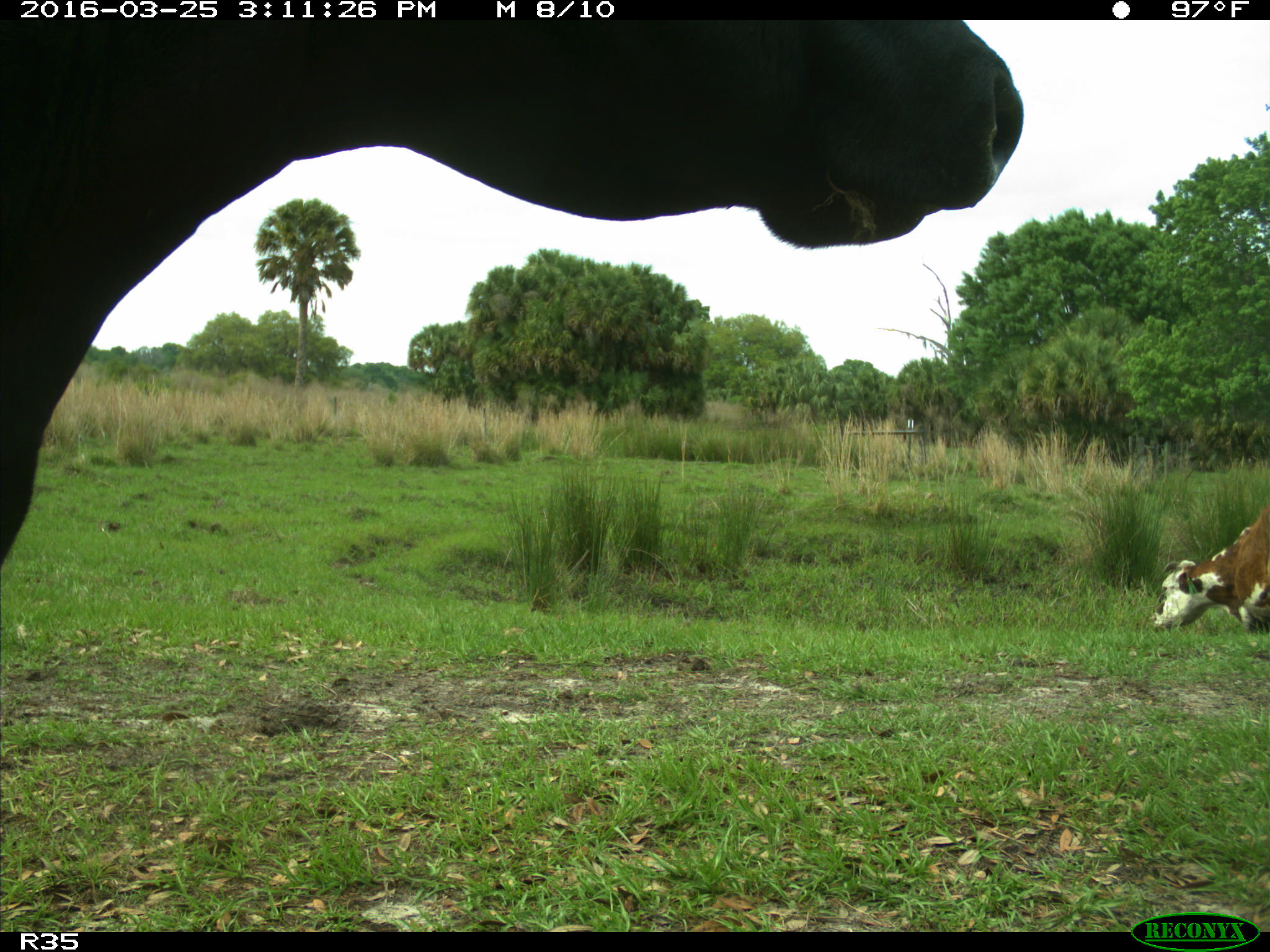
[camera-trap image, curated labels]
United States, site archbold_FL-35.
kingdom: Animalia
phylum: Chordata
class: Mammalia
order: Artiodactyla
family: Bovidae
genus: Bos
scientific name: Bos taurus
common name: domestic cow